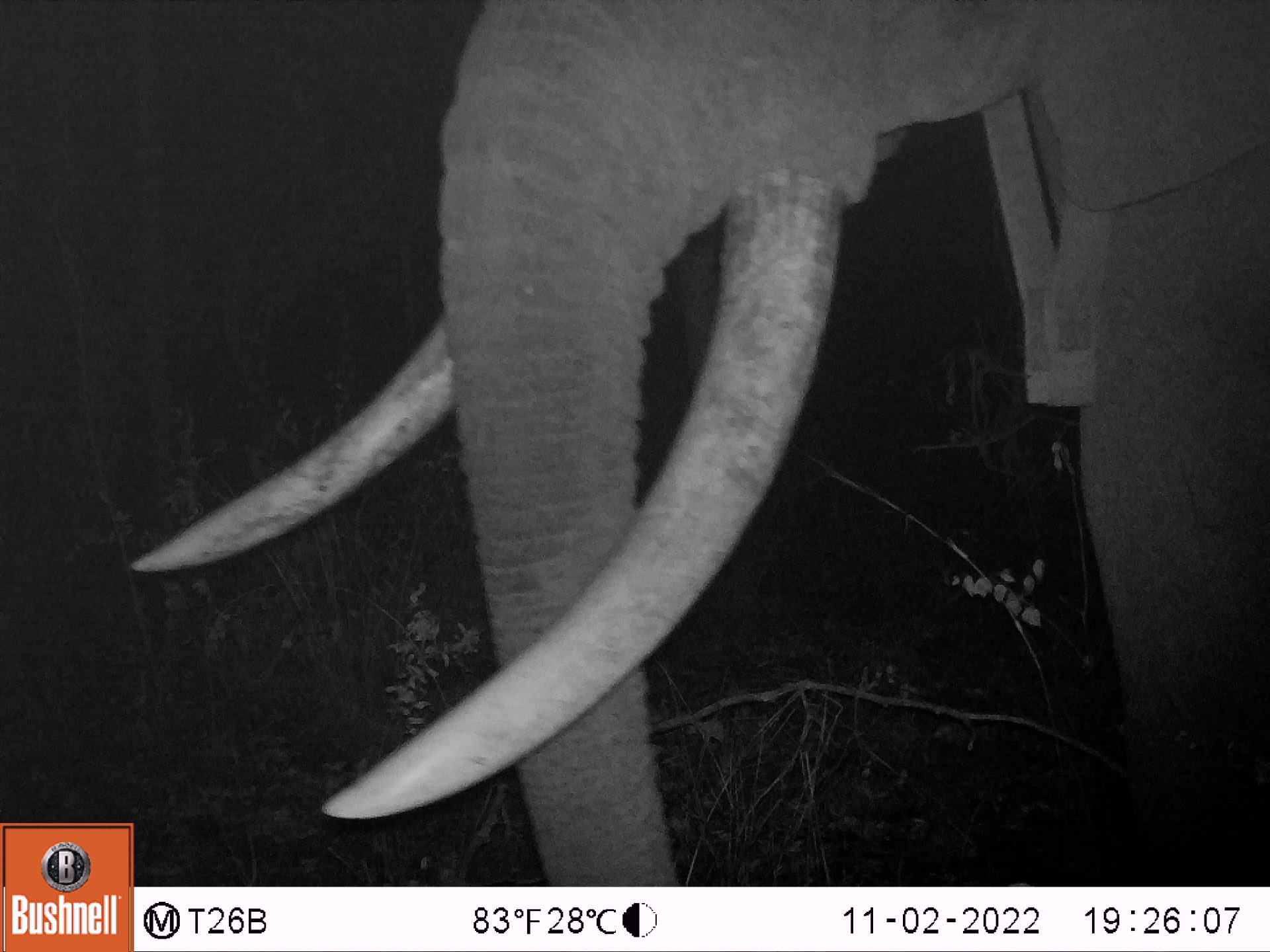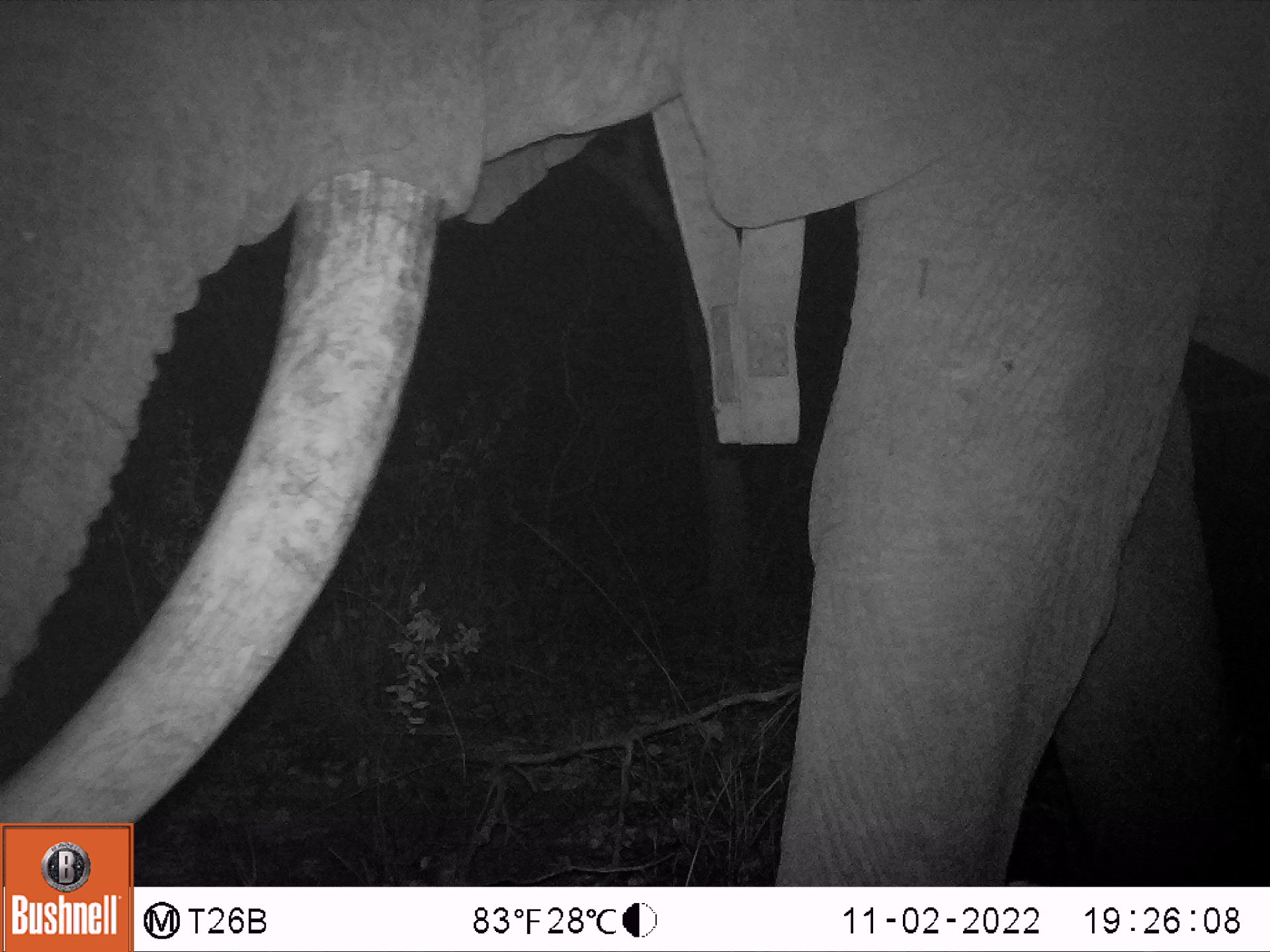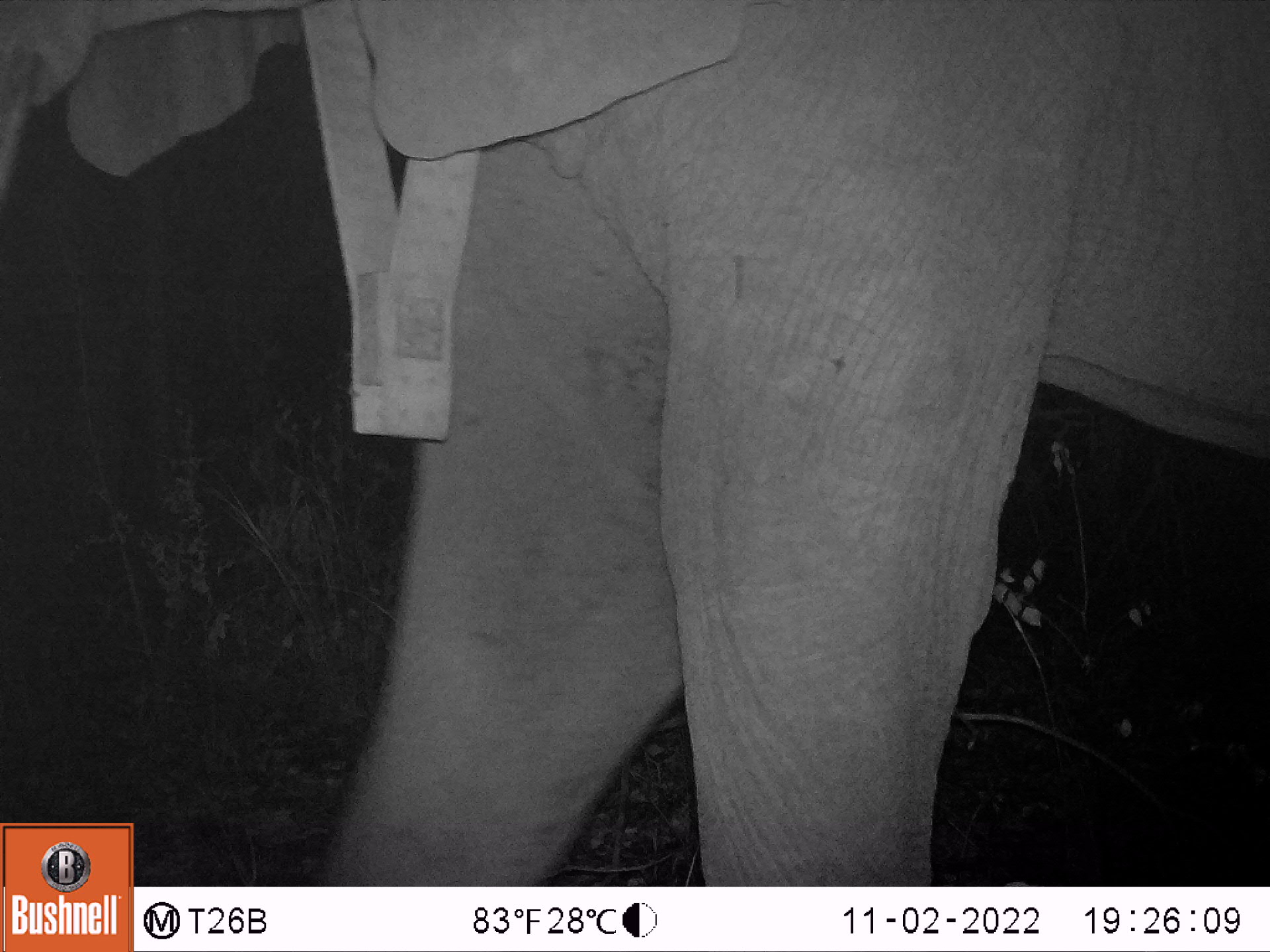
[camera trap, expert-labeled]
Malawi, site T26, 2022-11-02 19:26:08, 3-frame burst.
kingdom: Animalia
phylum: Chordata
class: Mammalia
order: Proboscidea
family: Elephantidae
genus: Loxodonta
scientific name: Loxodonta africana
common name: african savanna elephant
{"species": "african savanna elephant (Loxodonta africana)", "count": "1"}